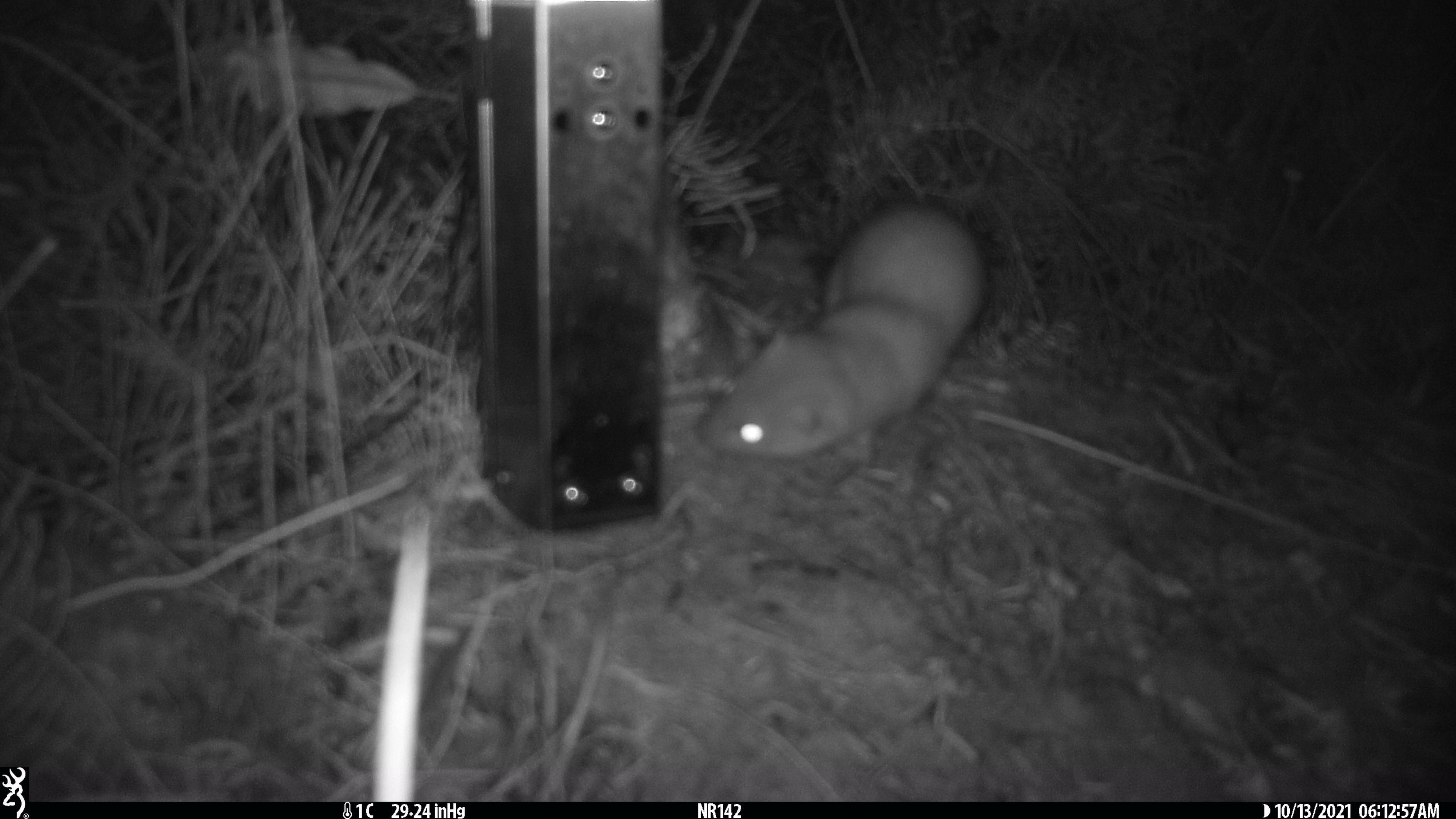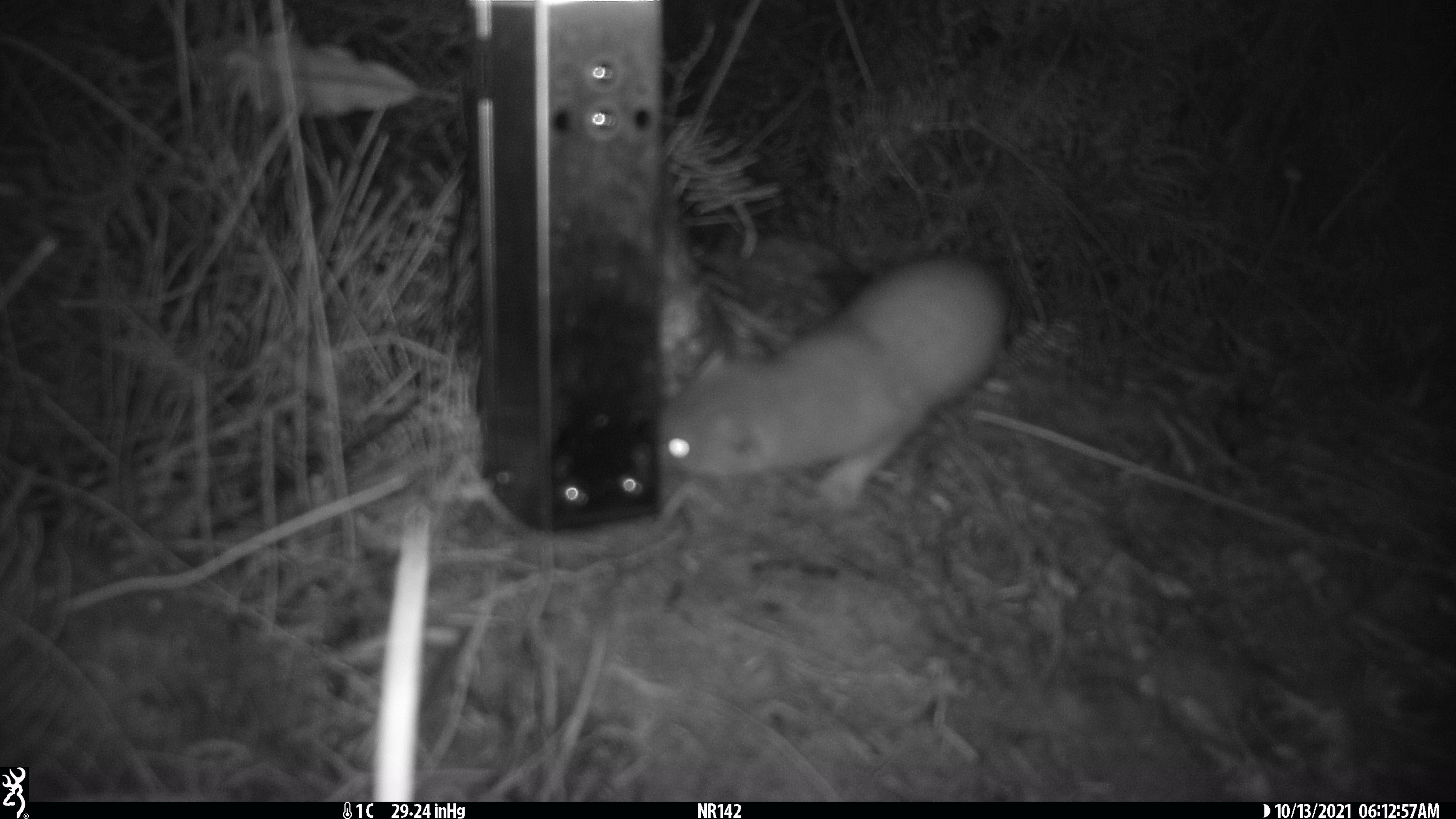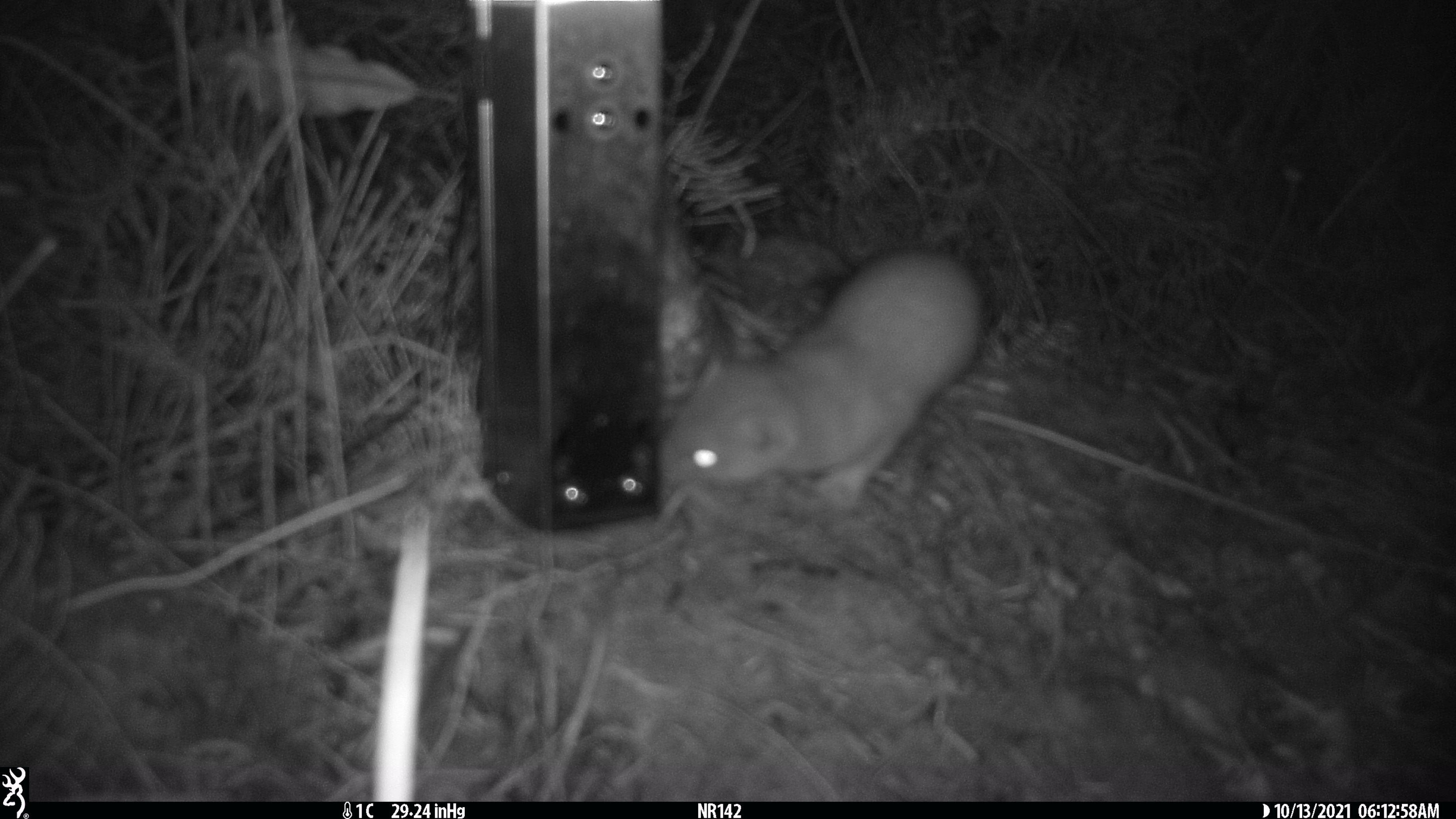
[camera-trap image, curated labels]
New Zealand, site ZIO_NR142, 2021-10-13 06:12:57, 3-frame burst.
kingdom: Animalia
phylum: Chordata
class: Mammalia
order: Carnivora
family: Mustelidae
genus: Mustela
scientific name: Mustela erminea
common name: stoat